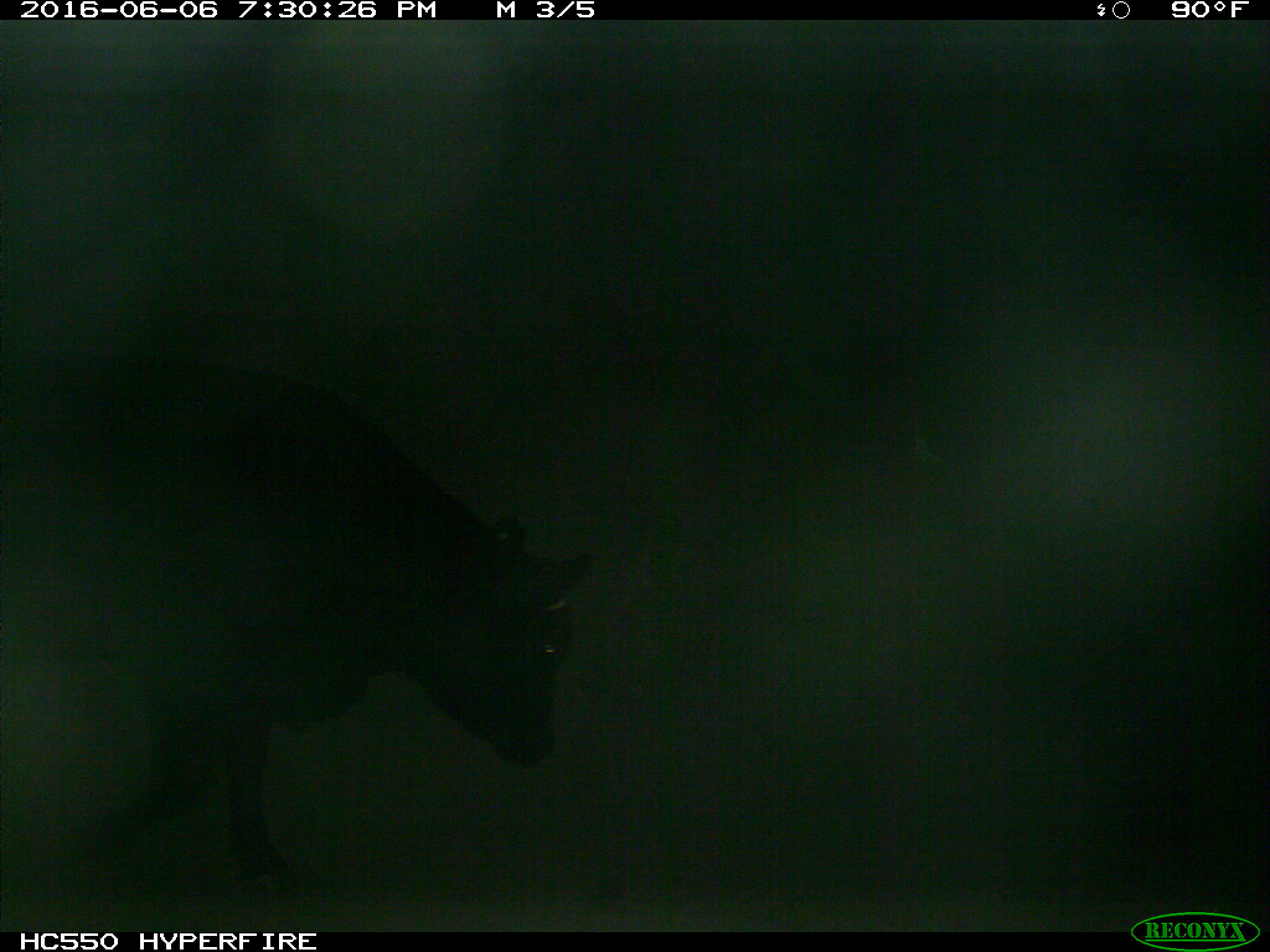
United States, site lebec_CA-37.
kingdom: Animalia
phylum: Chordata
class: Mammalia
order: Artiodactyla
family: Bovidae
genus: Bos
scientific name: Bos taurus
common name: domestic cow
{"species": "Bos taurus (domestic cow)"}